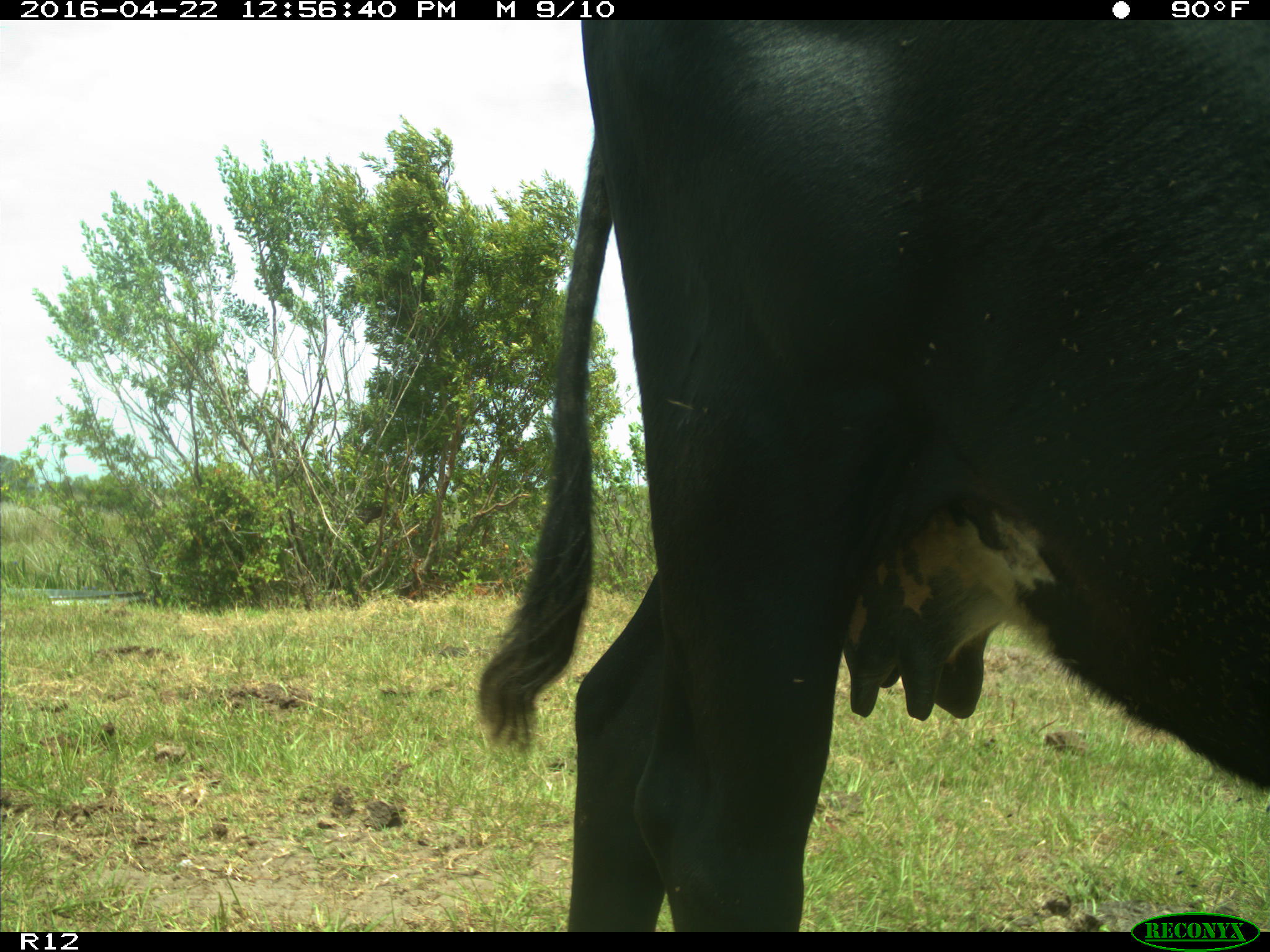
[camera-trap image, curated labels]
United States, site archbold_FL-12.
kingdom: Animalia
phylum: Chordata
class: Mammalia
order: Artiodactyla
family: Bovidae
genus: Bos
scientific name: Bos taurus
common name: domestic cow